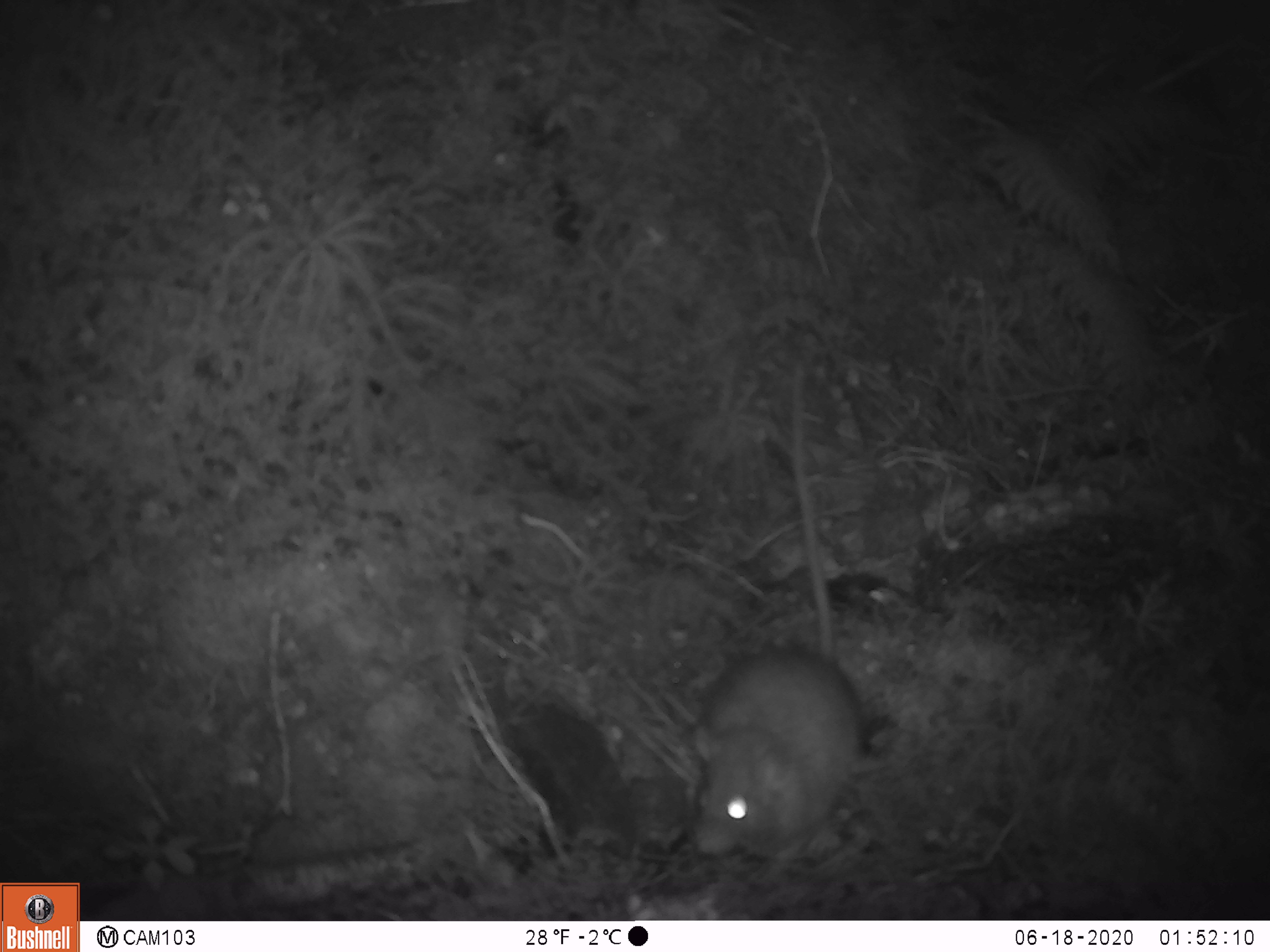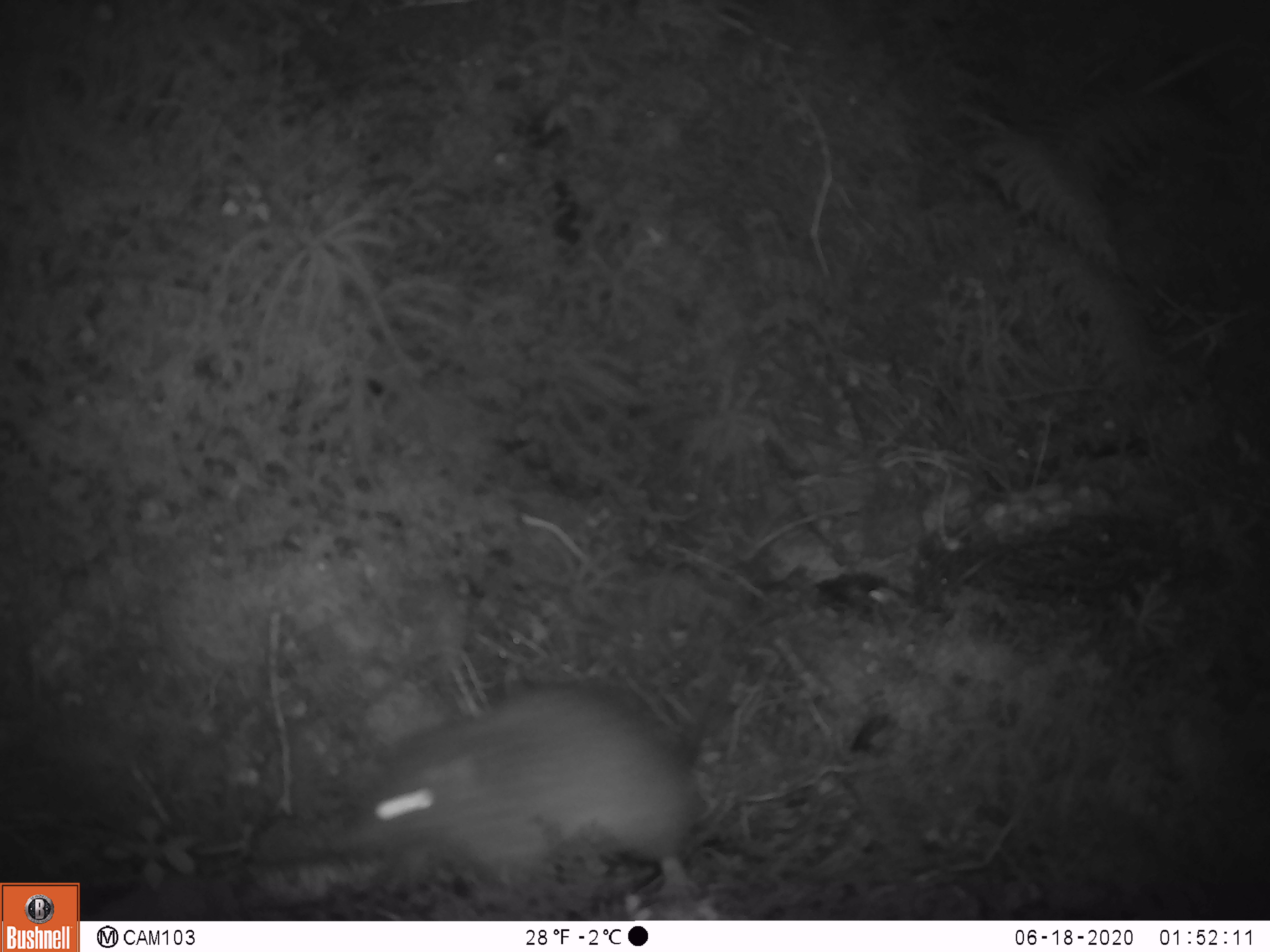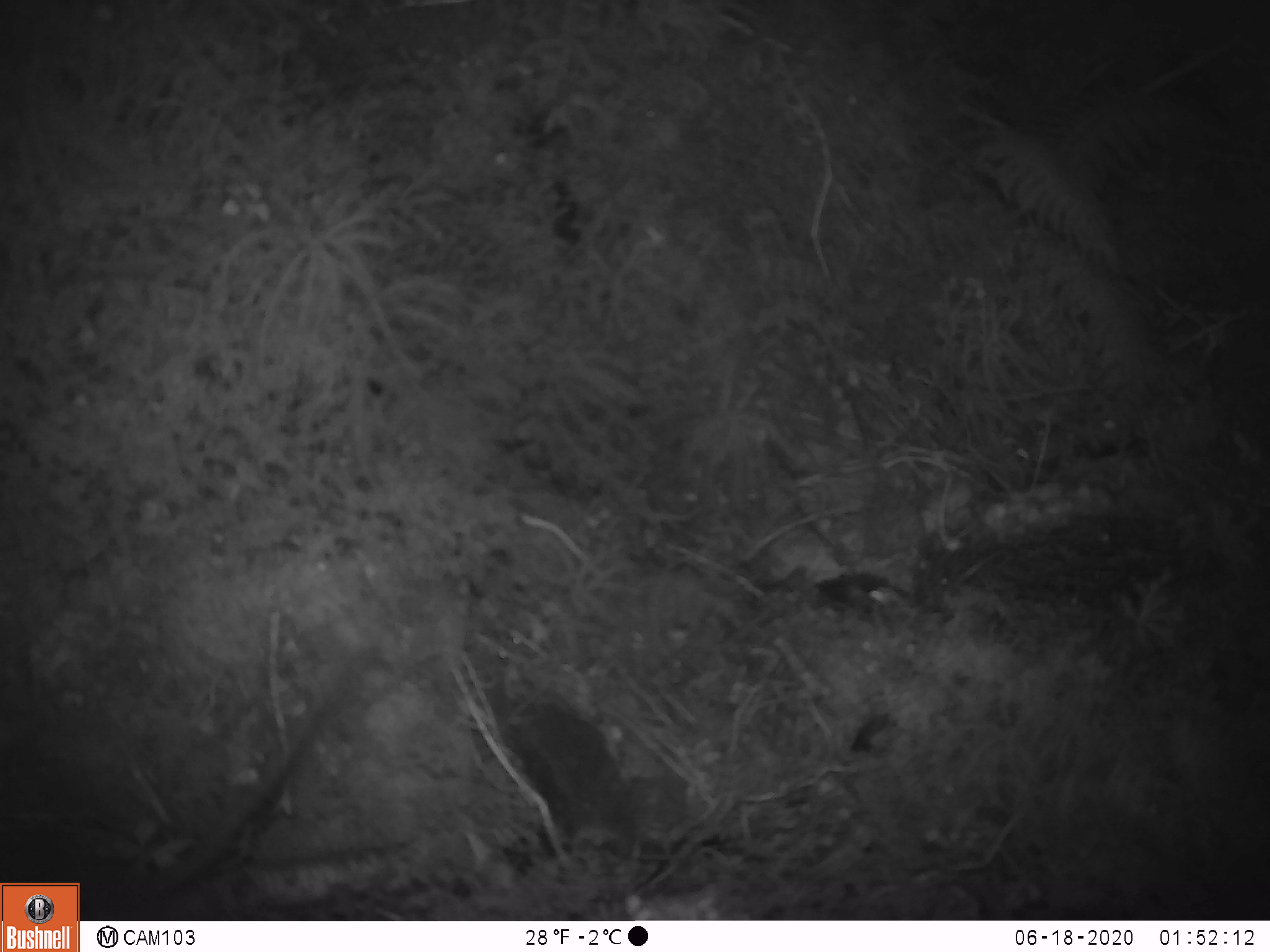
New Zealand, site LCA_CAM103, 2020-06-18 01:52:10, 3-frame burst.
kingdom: Animalia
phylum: Chordata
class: Mammalia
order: Rodentia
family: Muridae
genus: Rattus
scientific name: Rattus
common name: rat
Rat (Rattus).